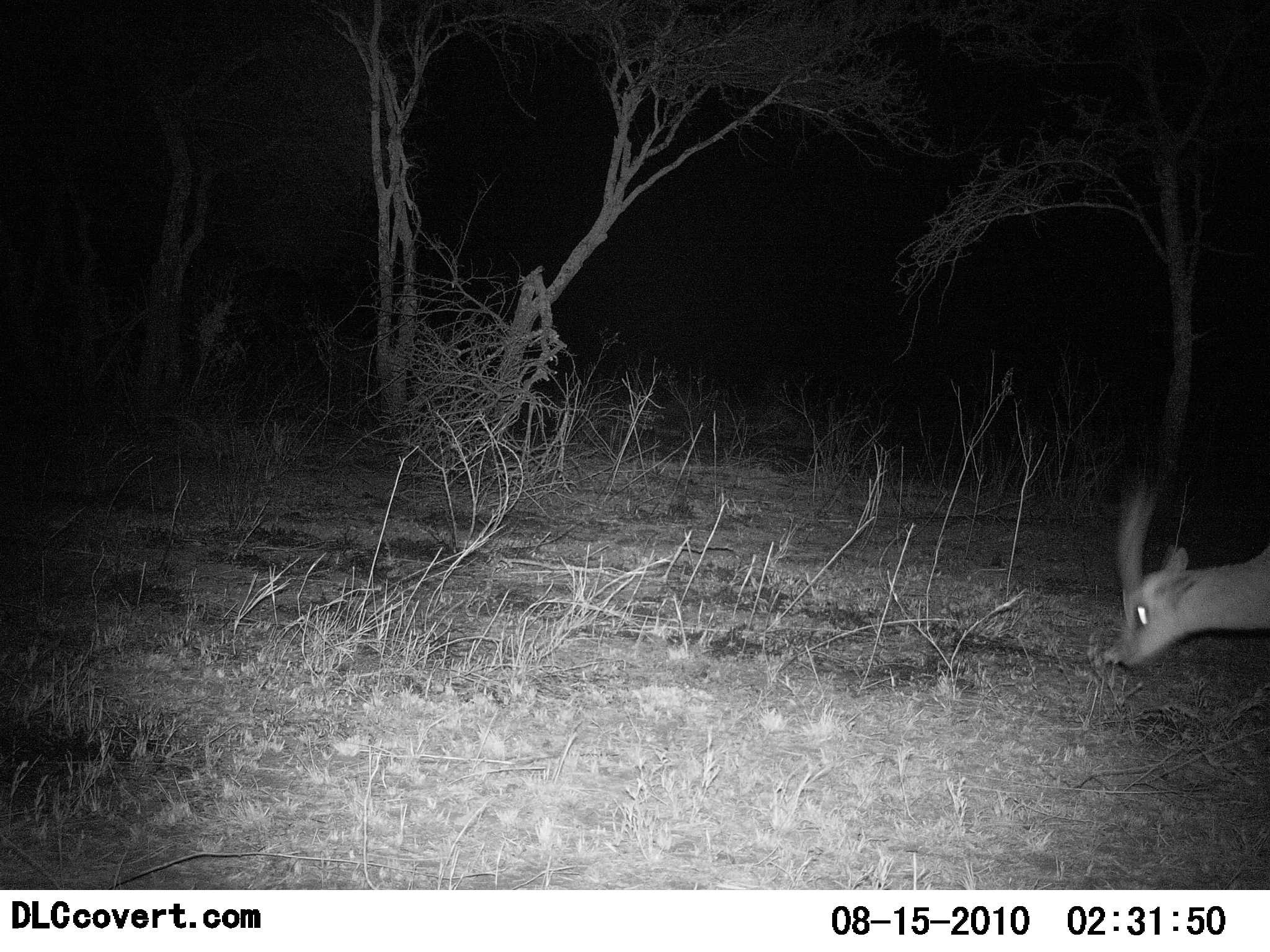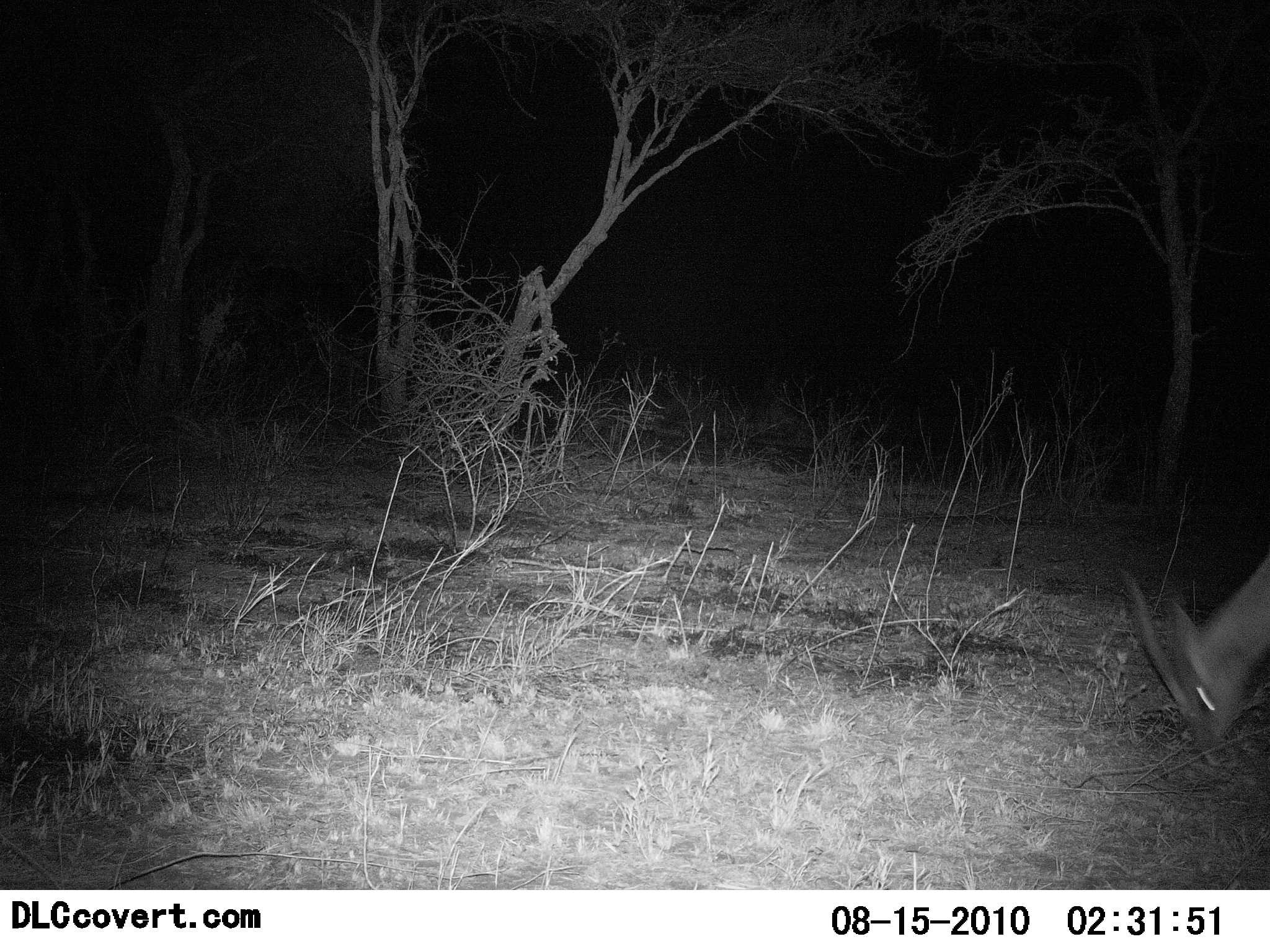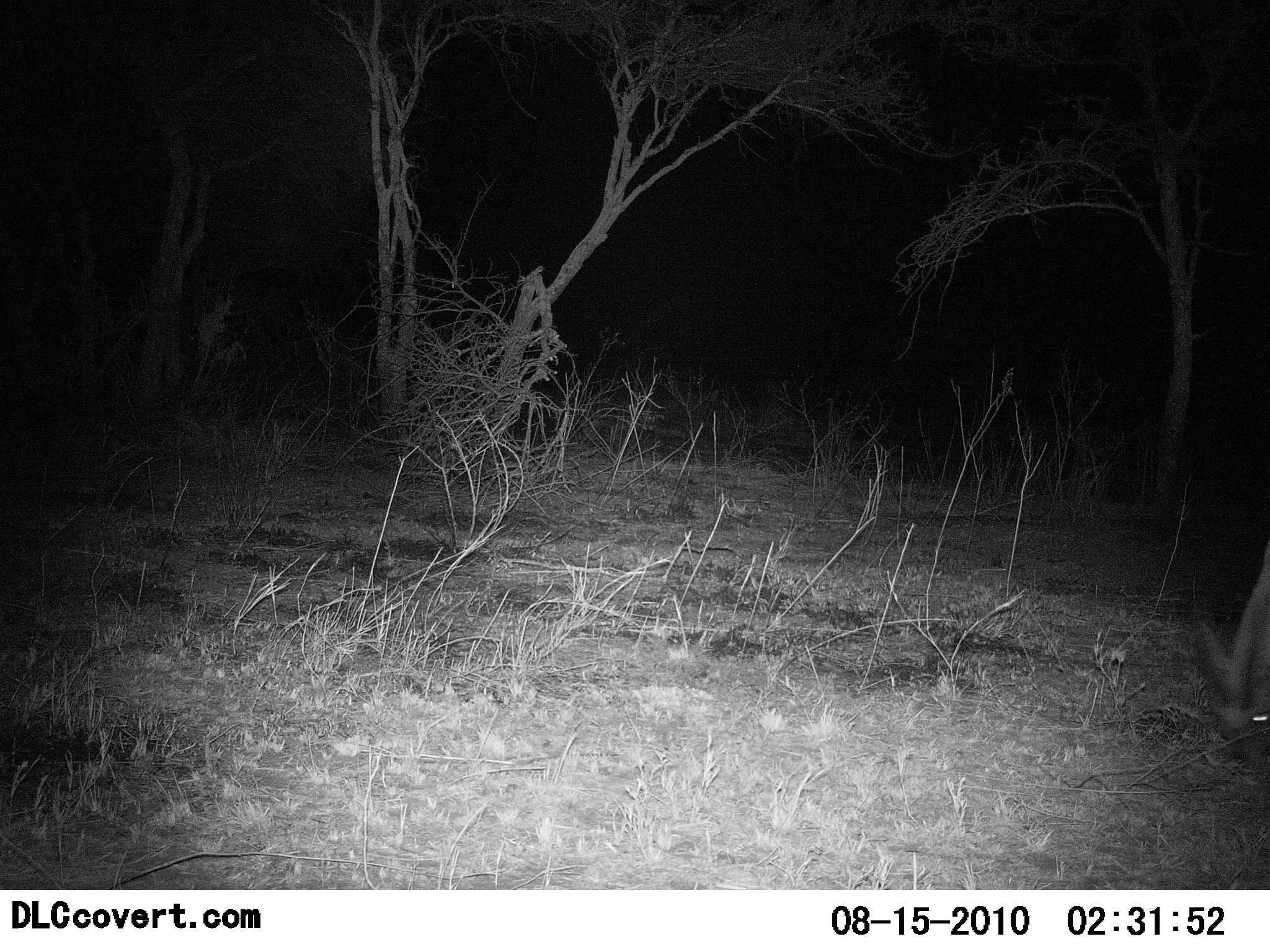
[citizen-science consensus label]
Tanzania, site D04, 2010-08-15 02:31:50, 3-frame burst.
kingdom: Animalia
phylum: Chordata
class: Mammalia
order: Artiodactyla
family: Bovidae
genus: Eudorcas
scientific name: Eudorcas thomsonii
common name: thomson's gazelle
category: gazellethomsons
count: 1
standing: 11%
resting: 0%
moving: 11%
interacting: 0%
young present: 0%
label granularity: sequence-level